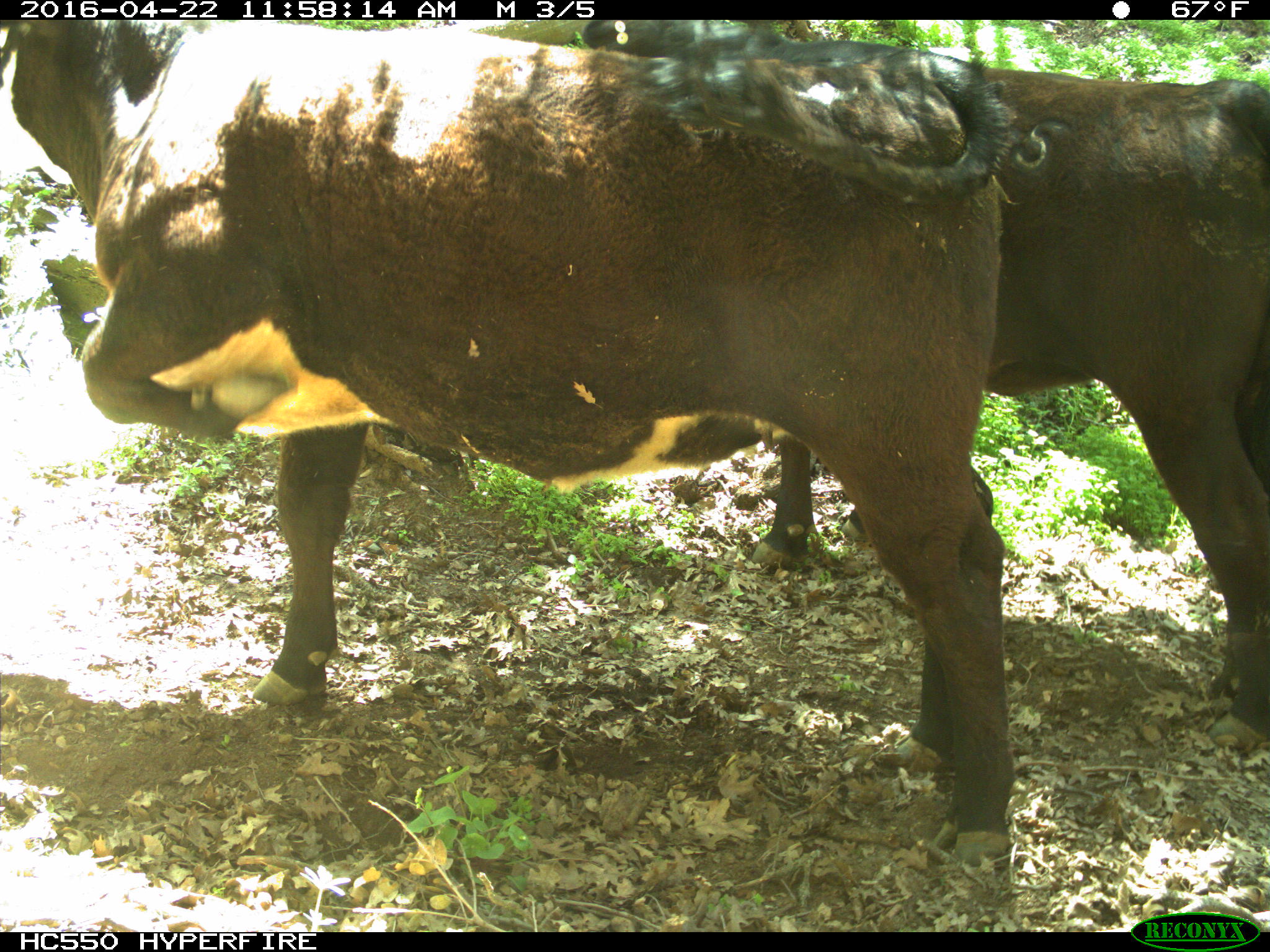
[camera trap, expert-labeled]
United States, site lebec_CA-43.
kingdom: Animalia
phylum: Chordata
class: Mammalia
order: Artiodactyla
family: Bovidae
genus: Bos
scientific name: Bos taurus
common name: domestic cow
Bos taurus (domestic cow).